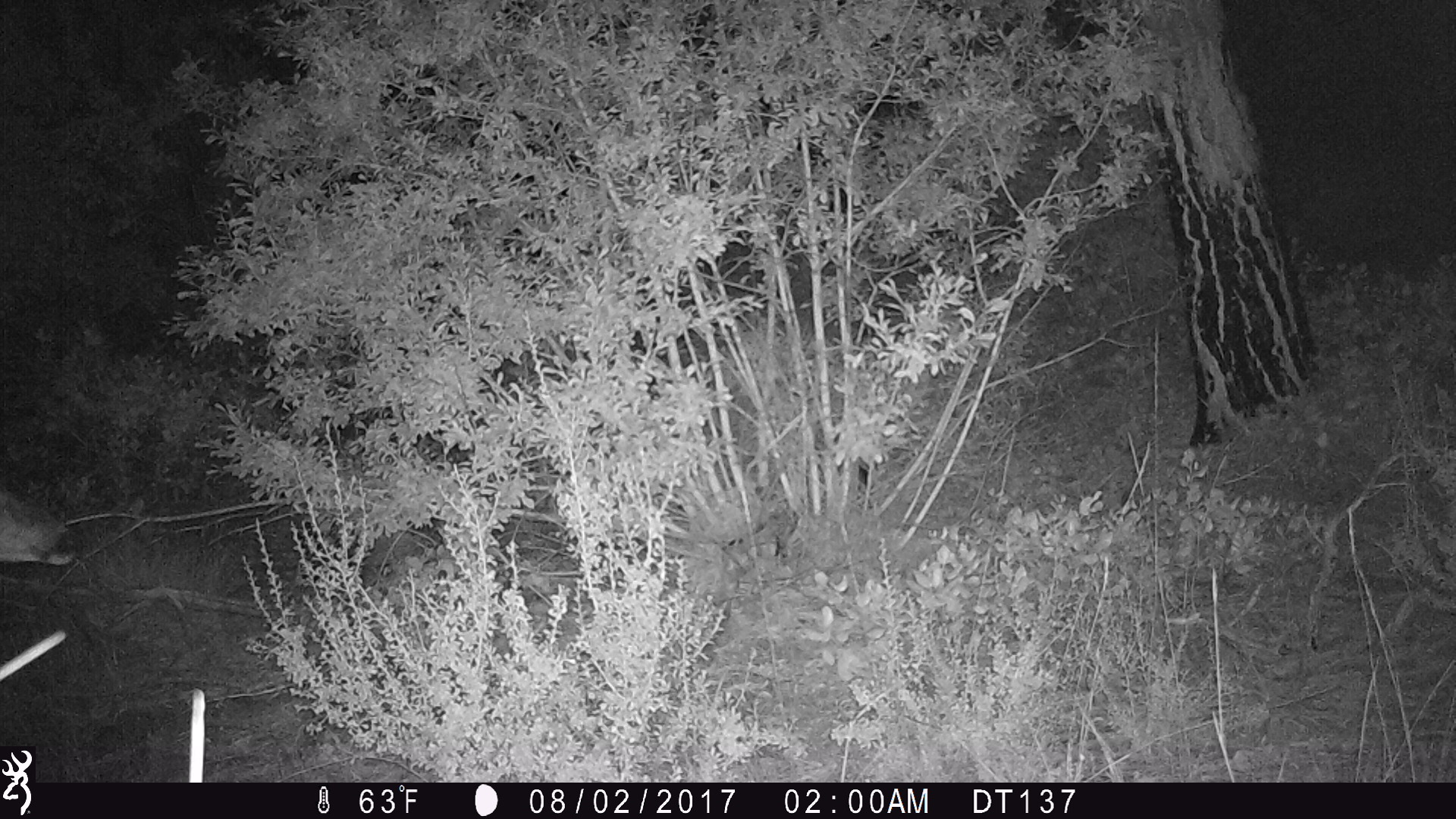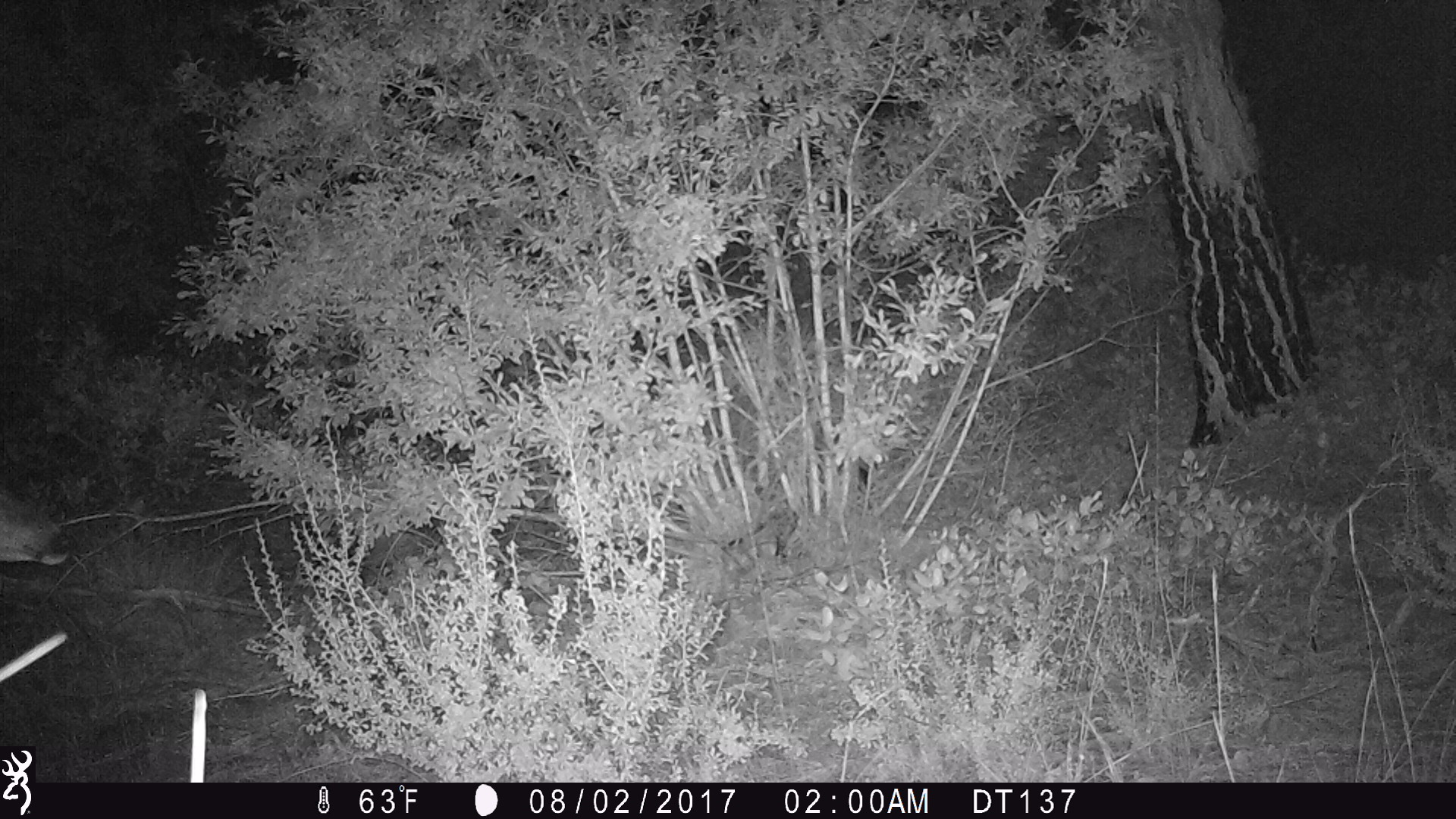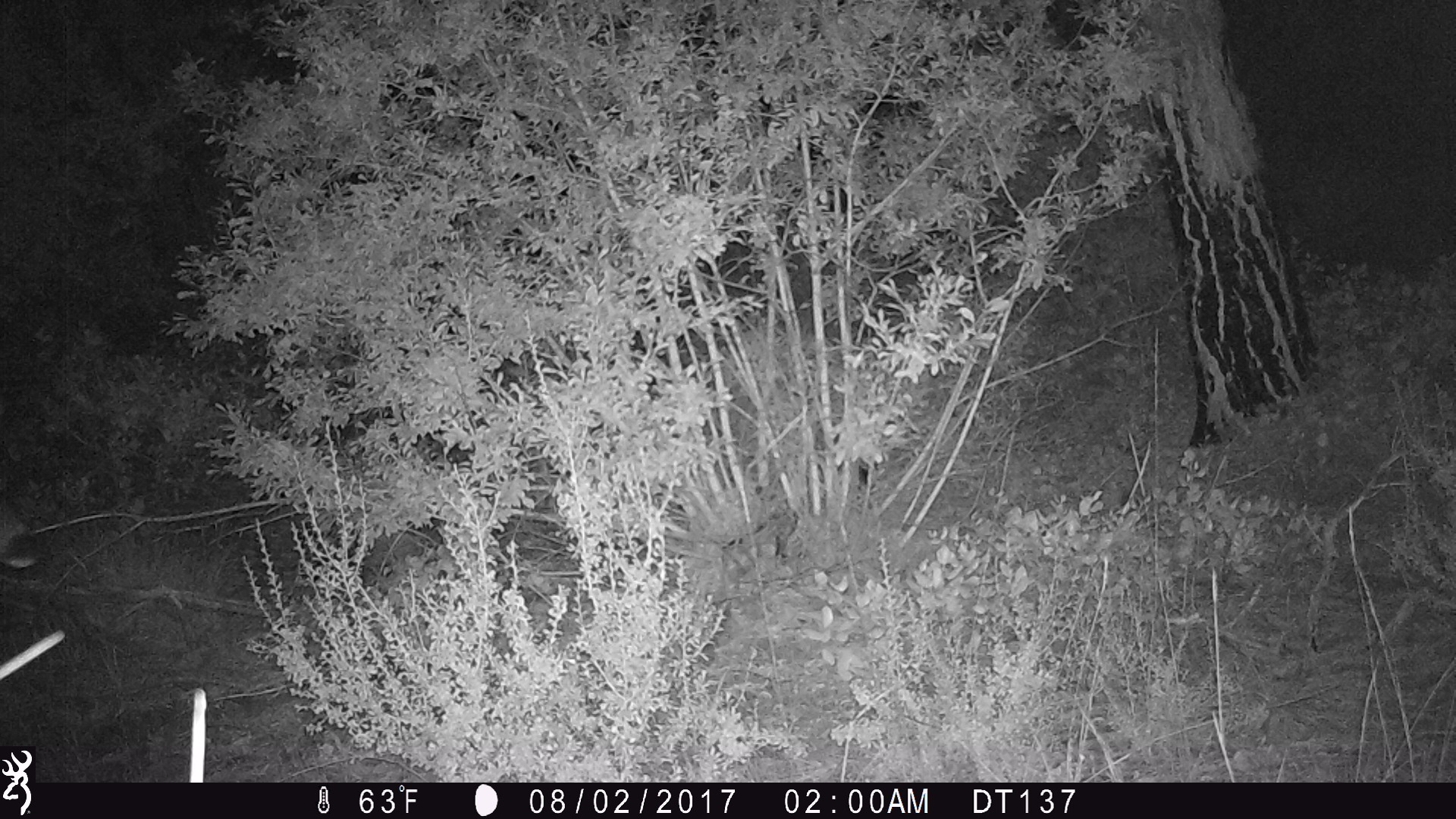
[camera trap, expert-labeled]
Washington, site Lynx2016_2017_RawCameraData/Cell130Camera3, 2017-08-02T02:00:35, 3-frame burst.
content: unidentified animal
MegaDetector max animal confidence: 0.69